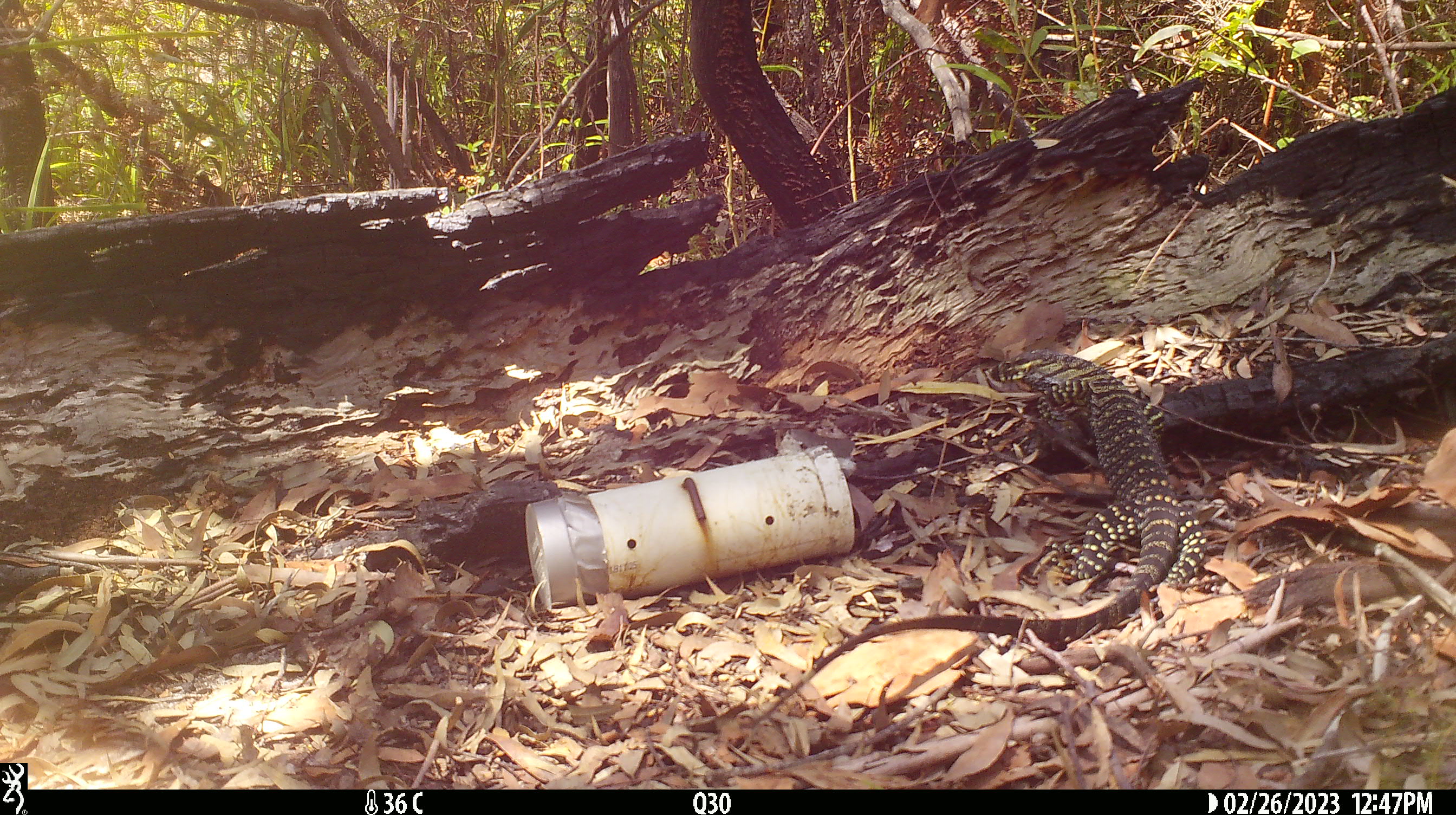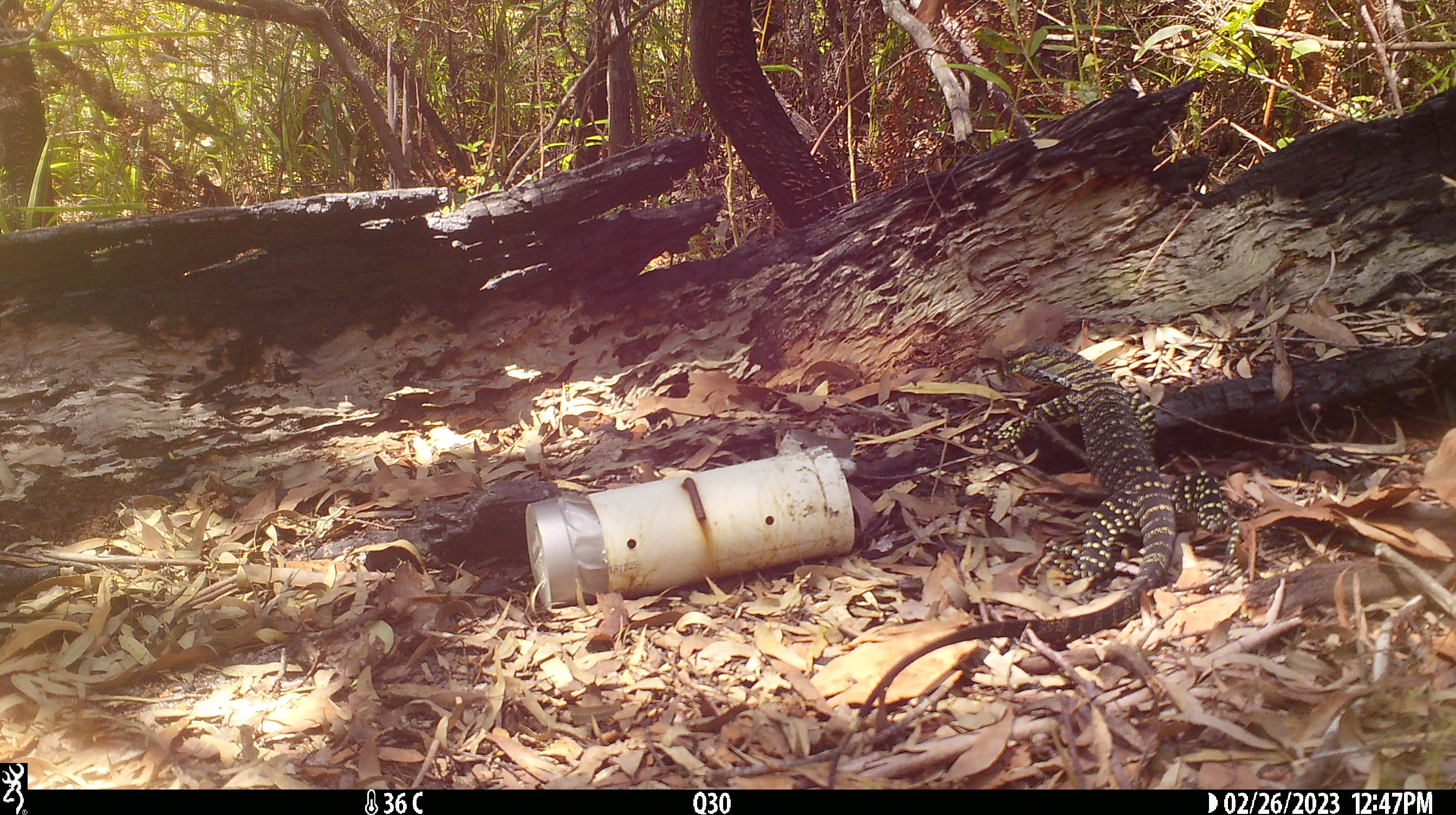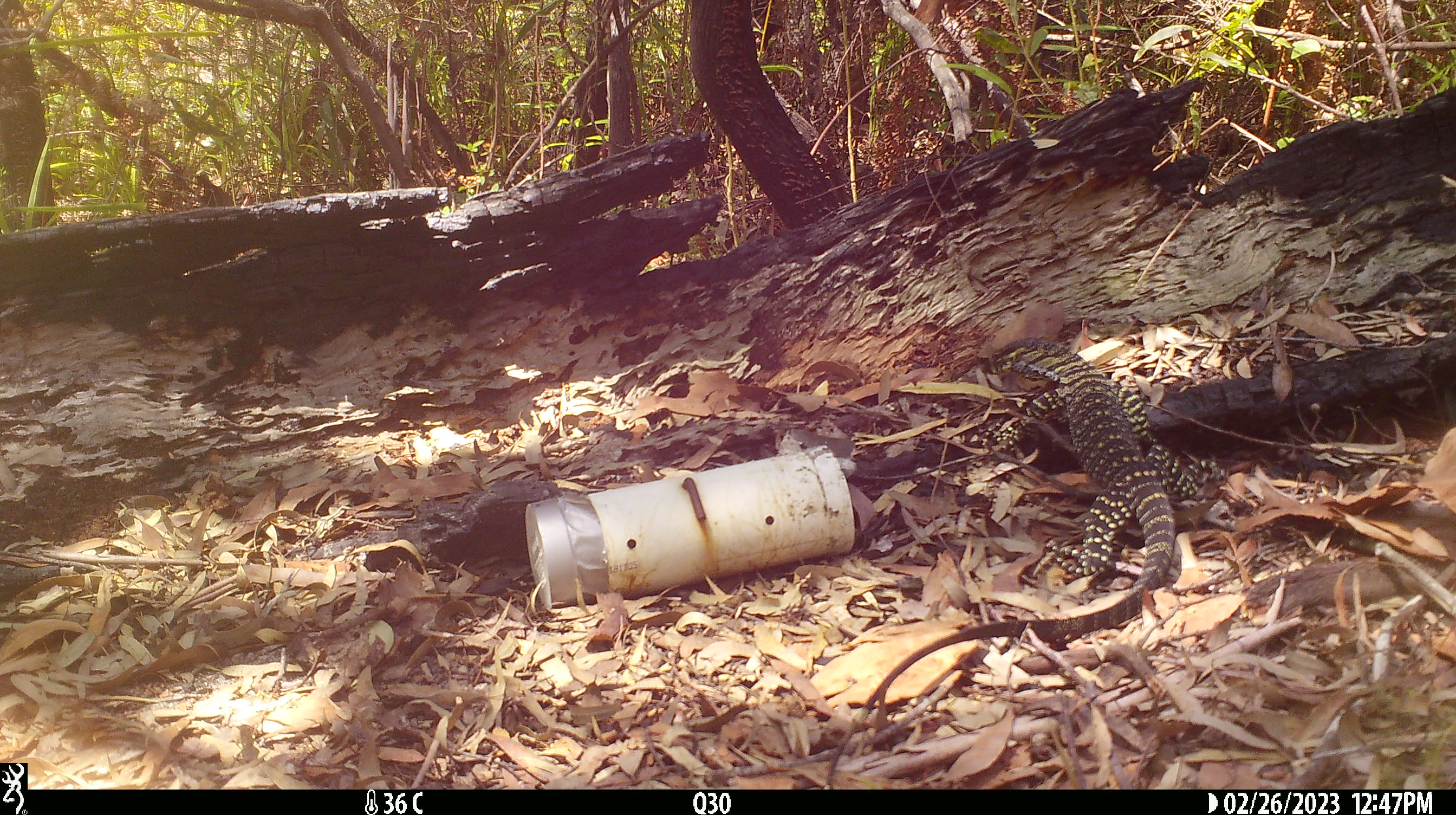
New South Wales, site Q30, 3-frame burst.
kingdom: Animalia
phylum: Chordata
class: Reptilia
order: Squamata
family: Varanidae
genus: Varanus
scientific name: Varanus varius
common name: lace monitor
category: goanna